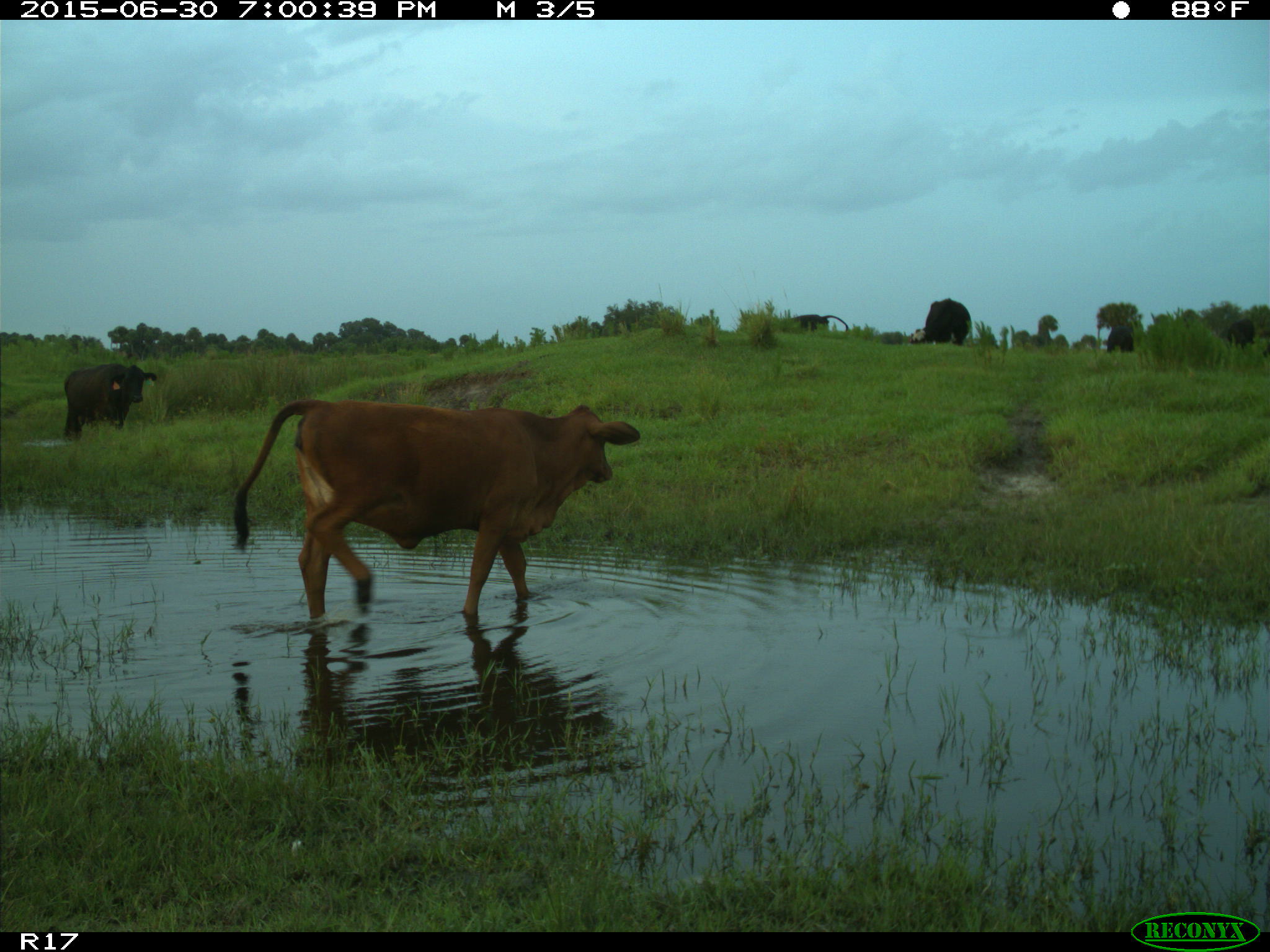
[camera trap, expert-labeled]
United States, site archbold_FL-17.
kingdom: Animalia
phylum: Chordata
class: Mammalia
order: Artiodactyla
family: Bovidae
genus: Bos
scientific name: Bos taurus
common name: domestic cow